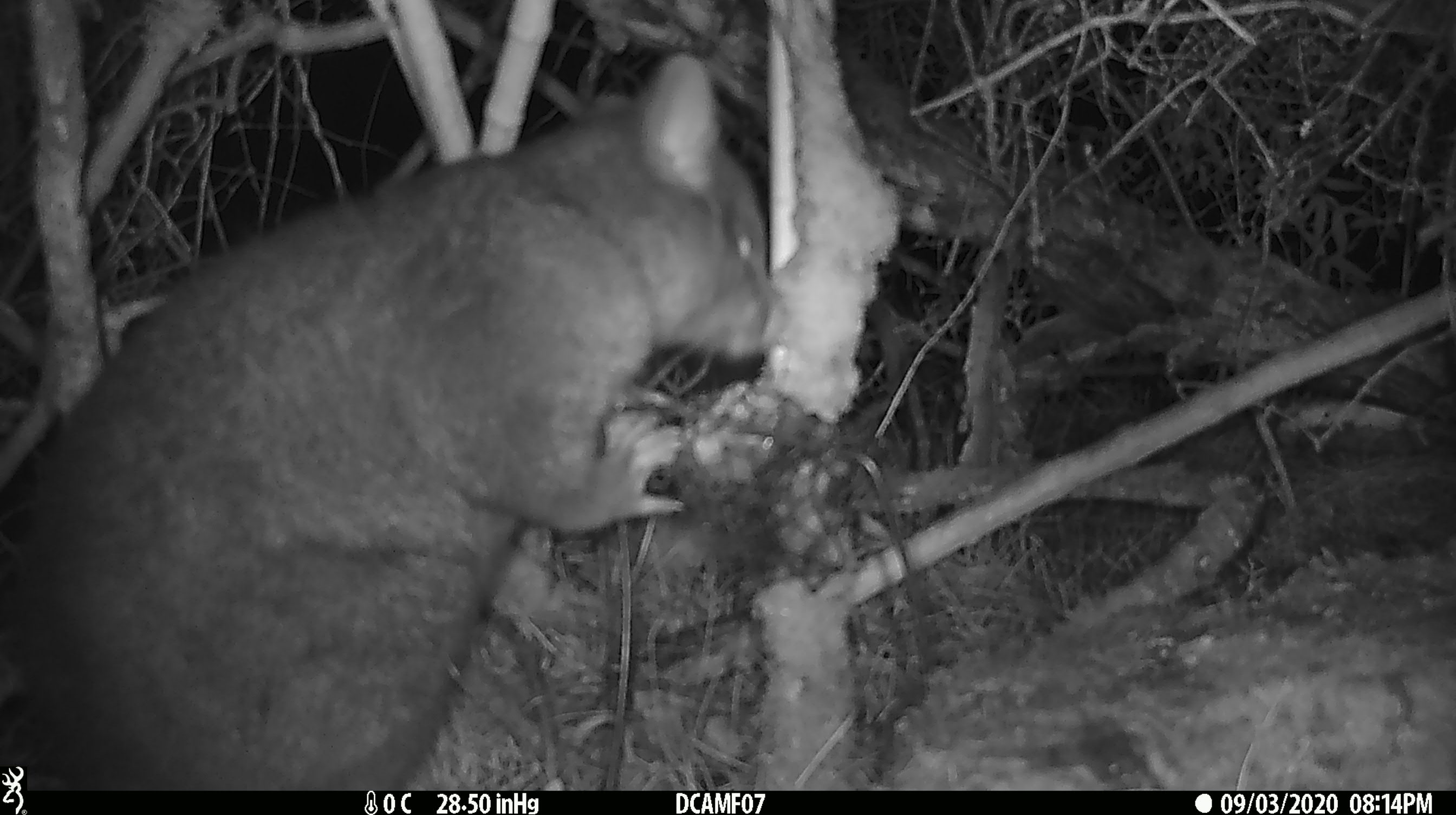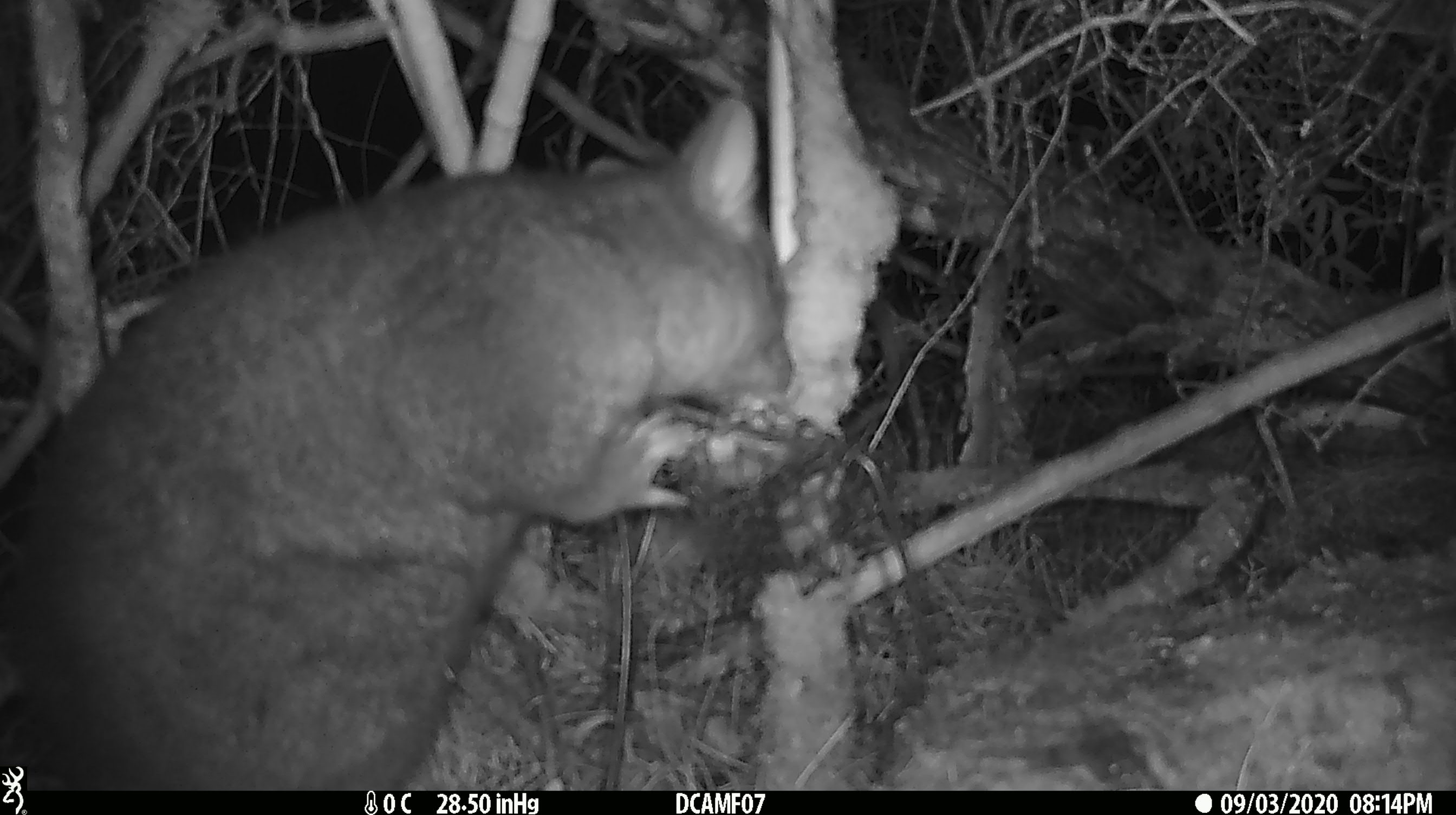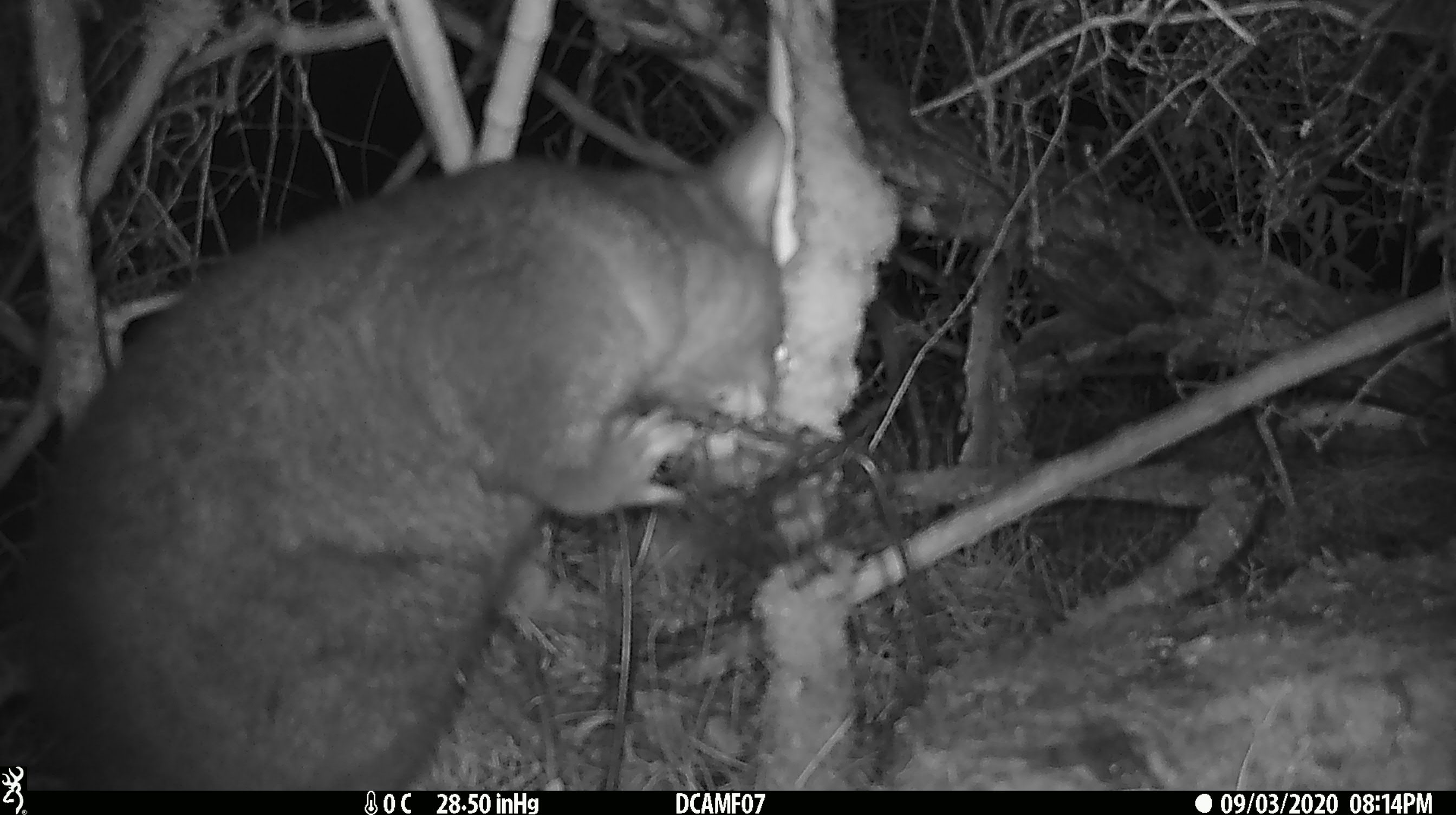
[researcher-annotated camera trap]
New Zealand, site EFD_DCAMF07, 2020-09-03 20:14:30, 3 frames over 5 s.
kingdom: Animalia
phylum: Chordata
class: Mammalia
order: Diprotodontia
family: Phalangeridae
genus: Trichosurus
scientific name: Trichosurus vulpecula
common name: common brushtail possum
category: possum